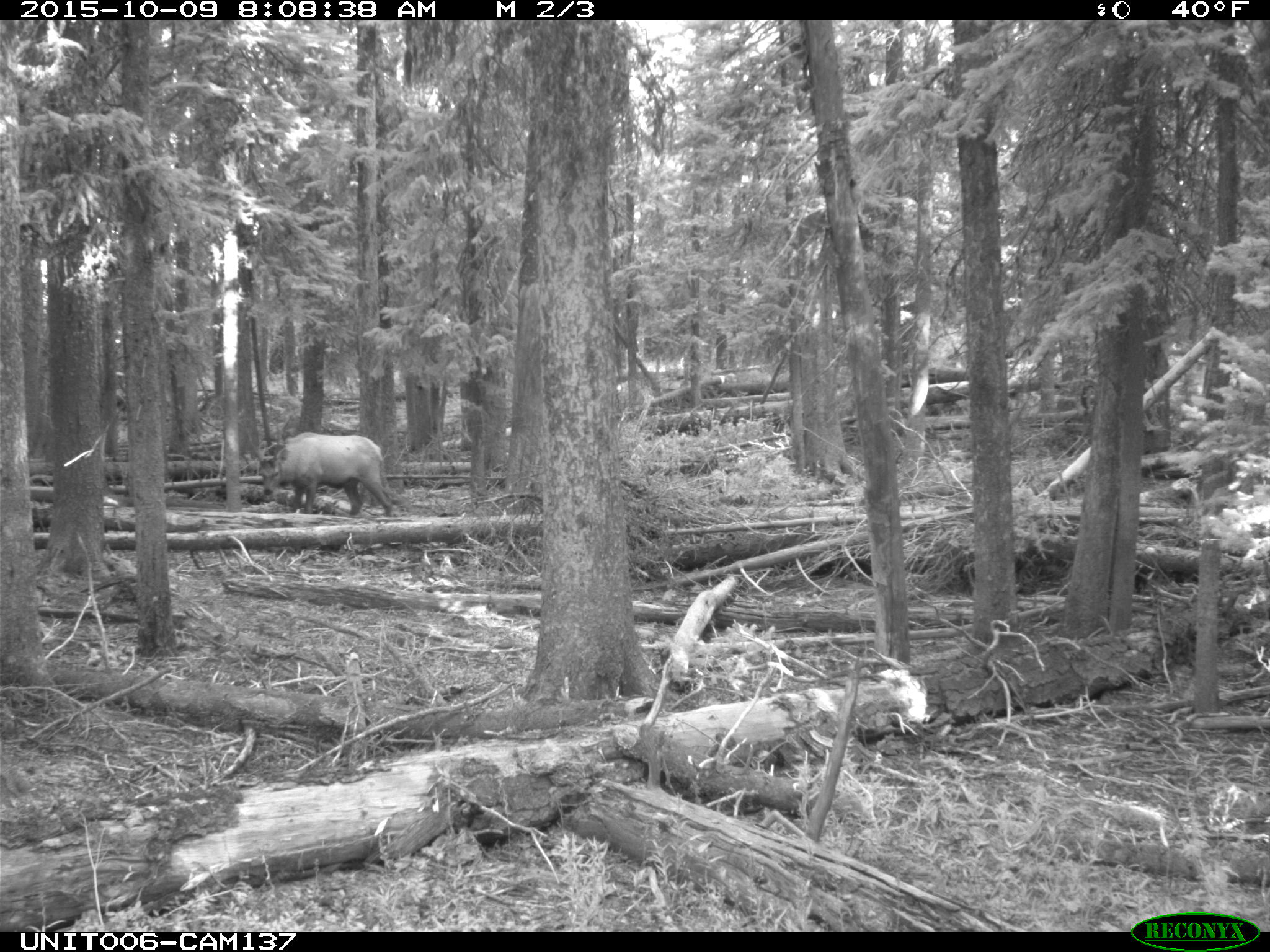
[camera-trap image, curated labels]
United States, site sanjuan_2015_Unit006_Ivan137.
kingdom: Animalia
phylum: Chordata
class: Mammalia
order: Artiodactyla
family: Cervidae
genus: Cervus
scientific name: Cervus elaphus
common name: red deer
Cervus elaphus (red deer).